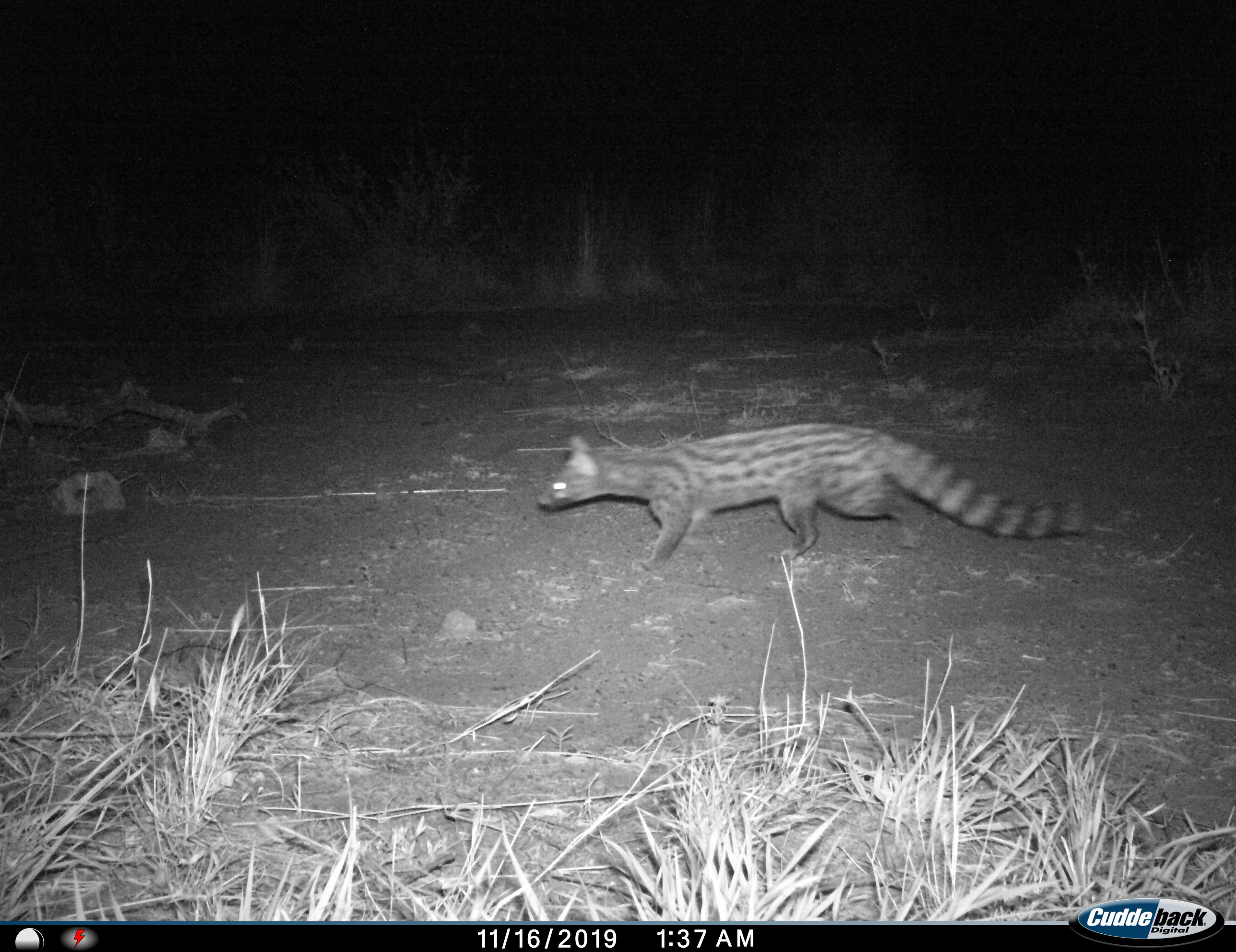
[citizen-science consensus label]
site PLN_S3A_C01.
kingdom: Animalia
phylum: Chordata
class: Mammalia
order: Carnivora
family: Viverridae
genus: Genetta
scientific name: Genetta tigrina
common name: large-spotted genet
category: genetcapelargespotted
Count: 1.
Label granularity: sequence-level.